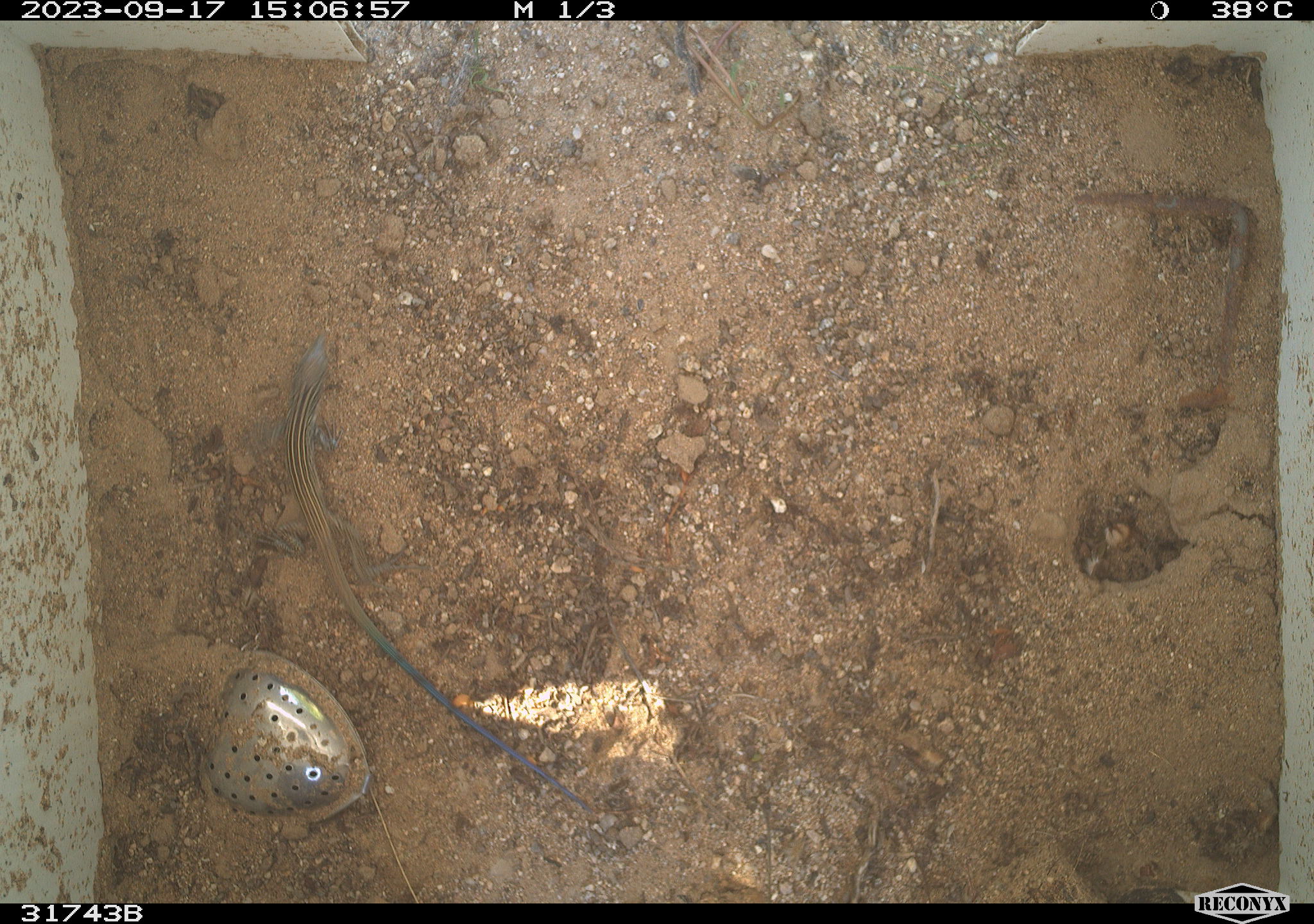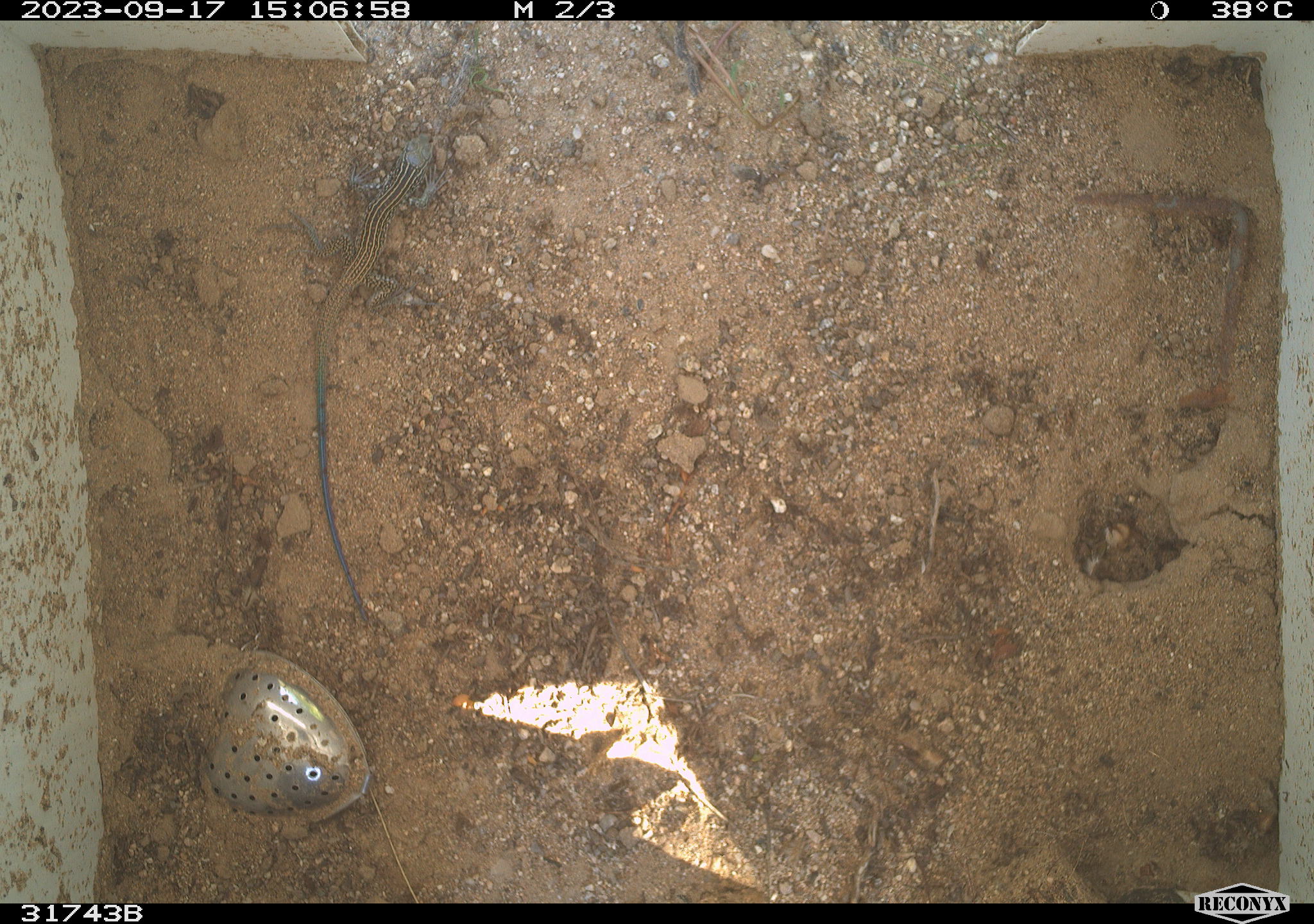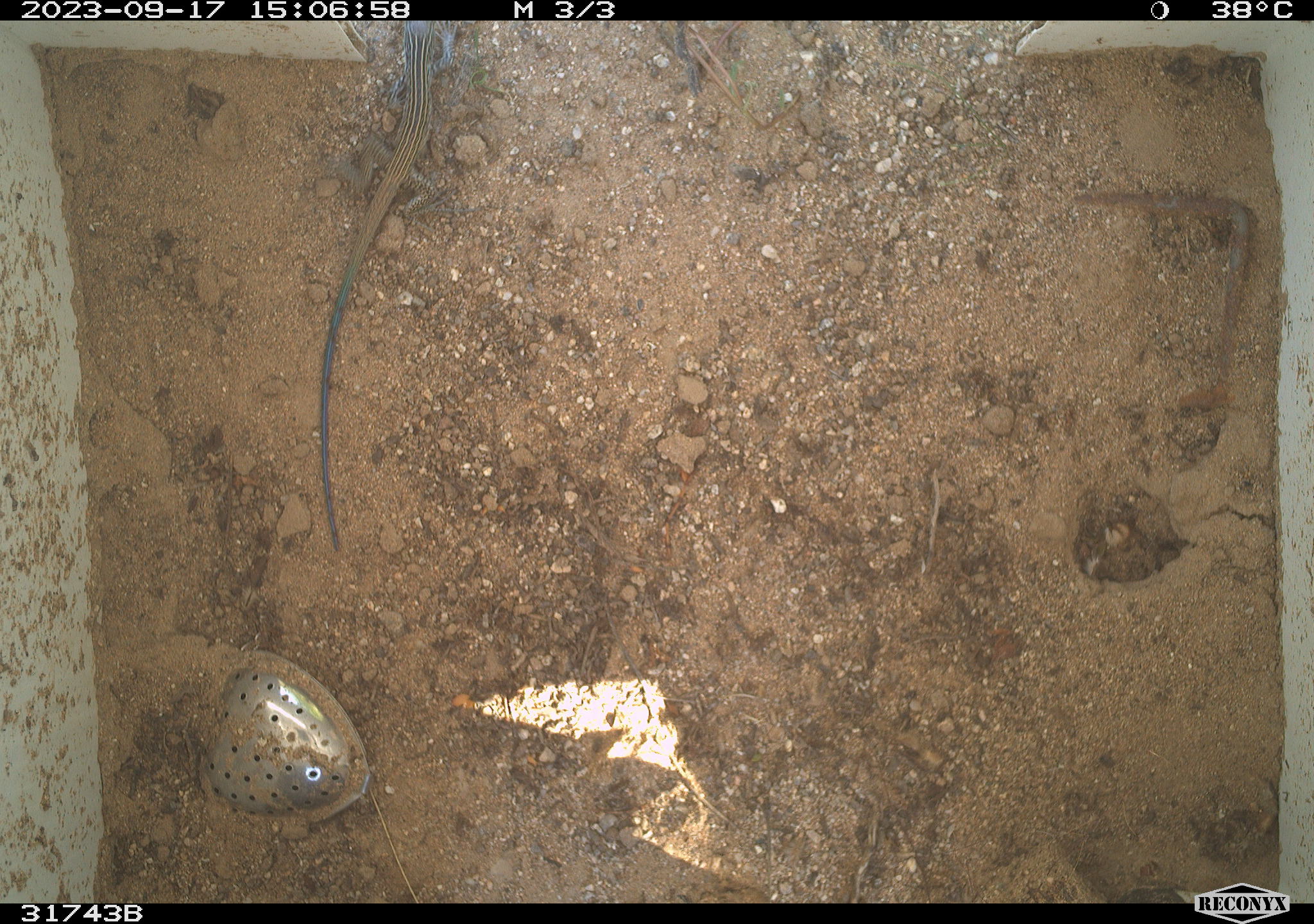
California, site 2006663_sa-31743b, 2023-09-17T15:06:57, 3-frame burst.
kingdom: Animalia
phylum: Chordata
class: Reptilia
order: Squamata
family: Teiidae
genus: Aspidoscelis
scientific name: Aspidoscelis tigris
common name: western whiptail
Western whiptail (Aspidoscelis tigris).